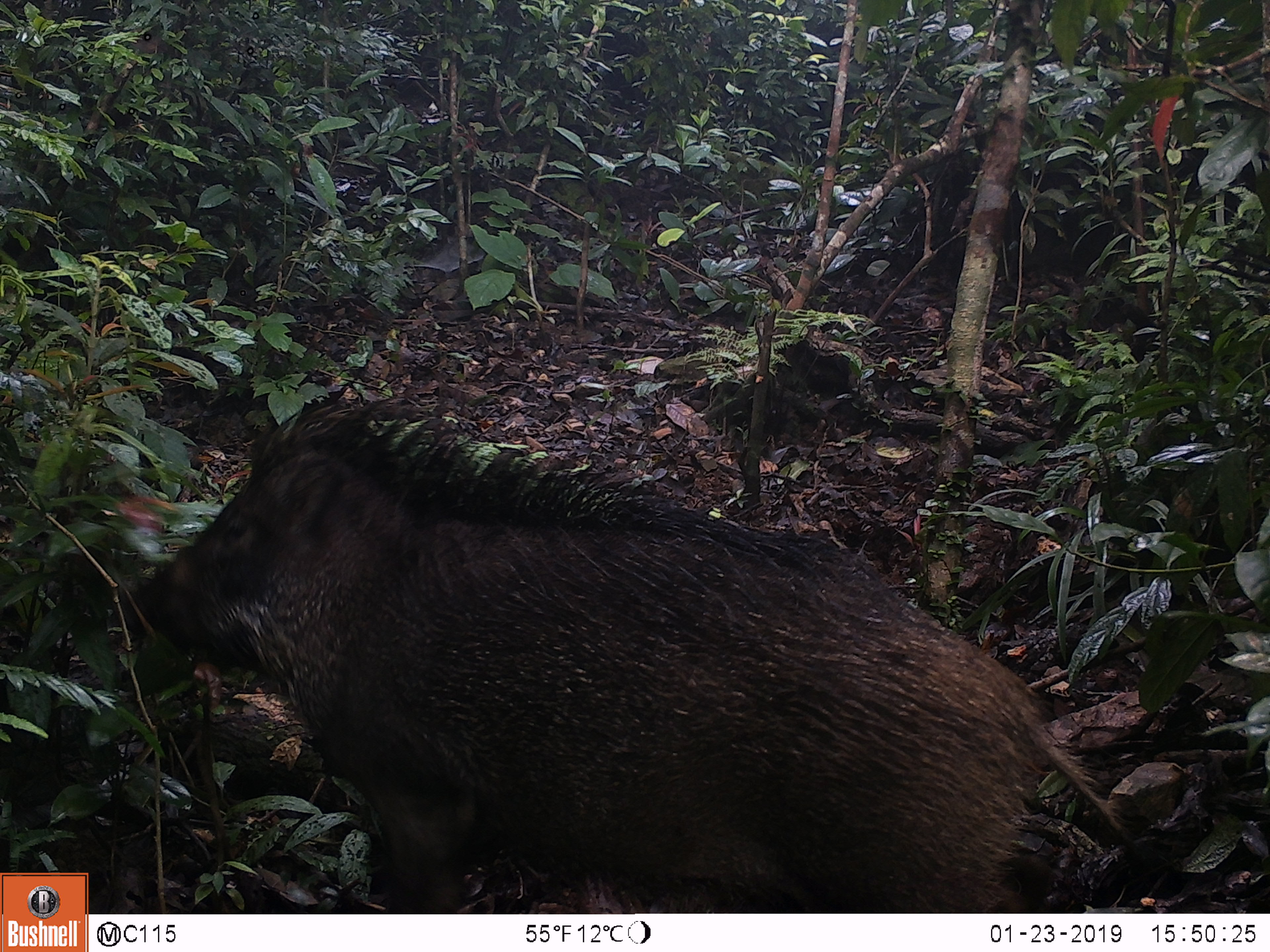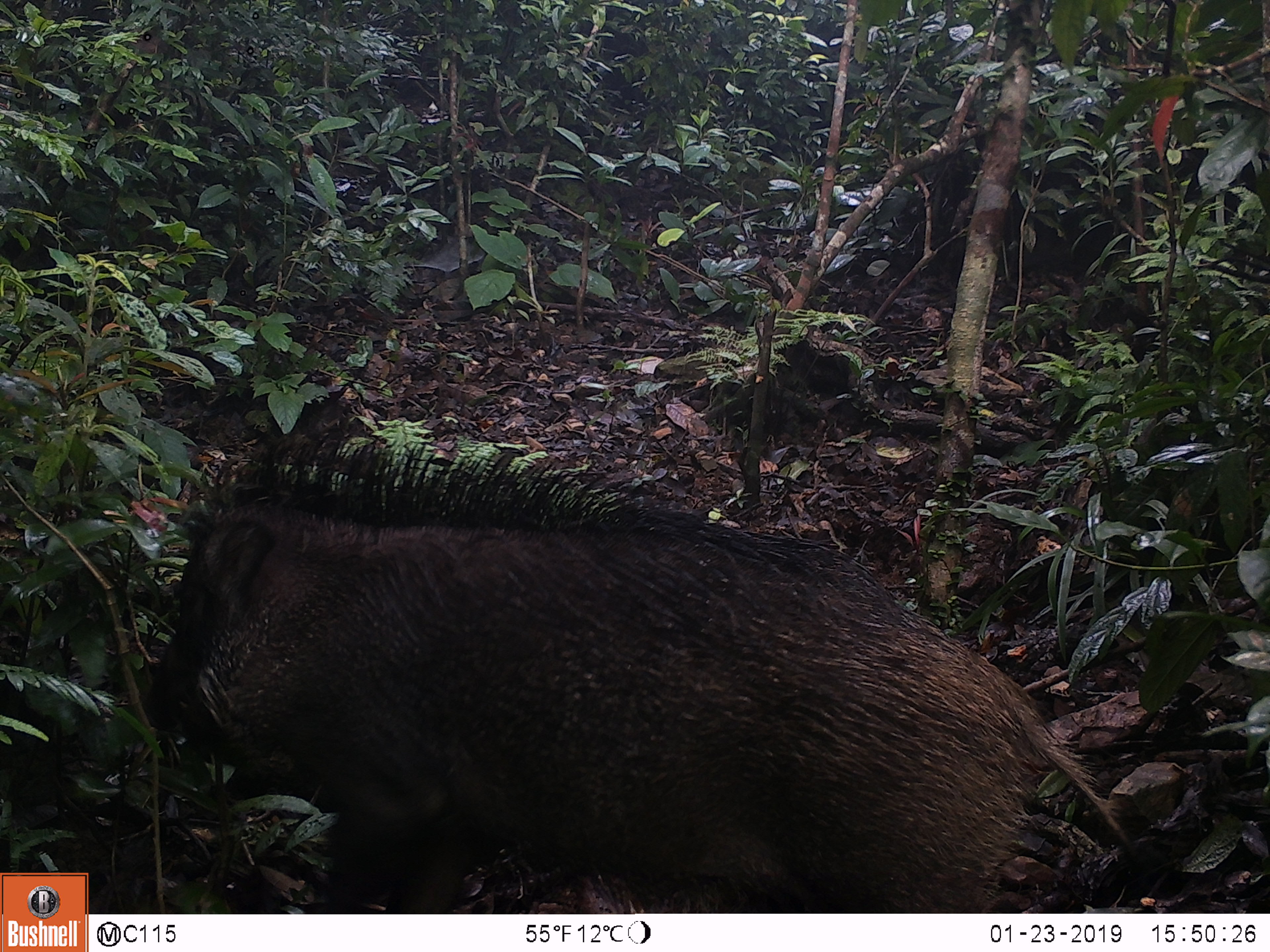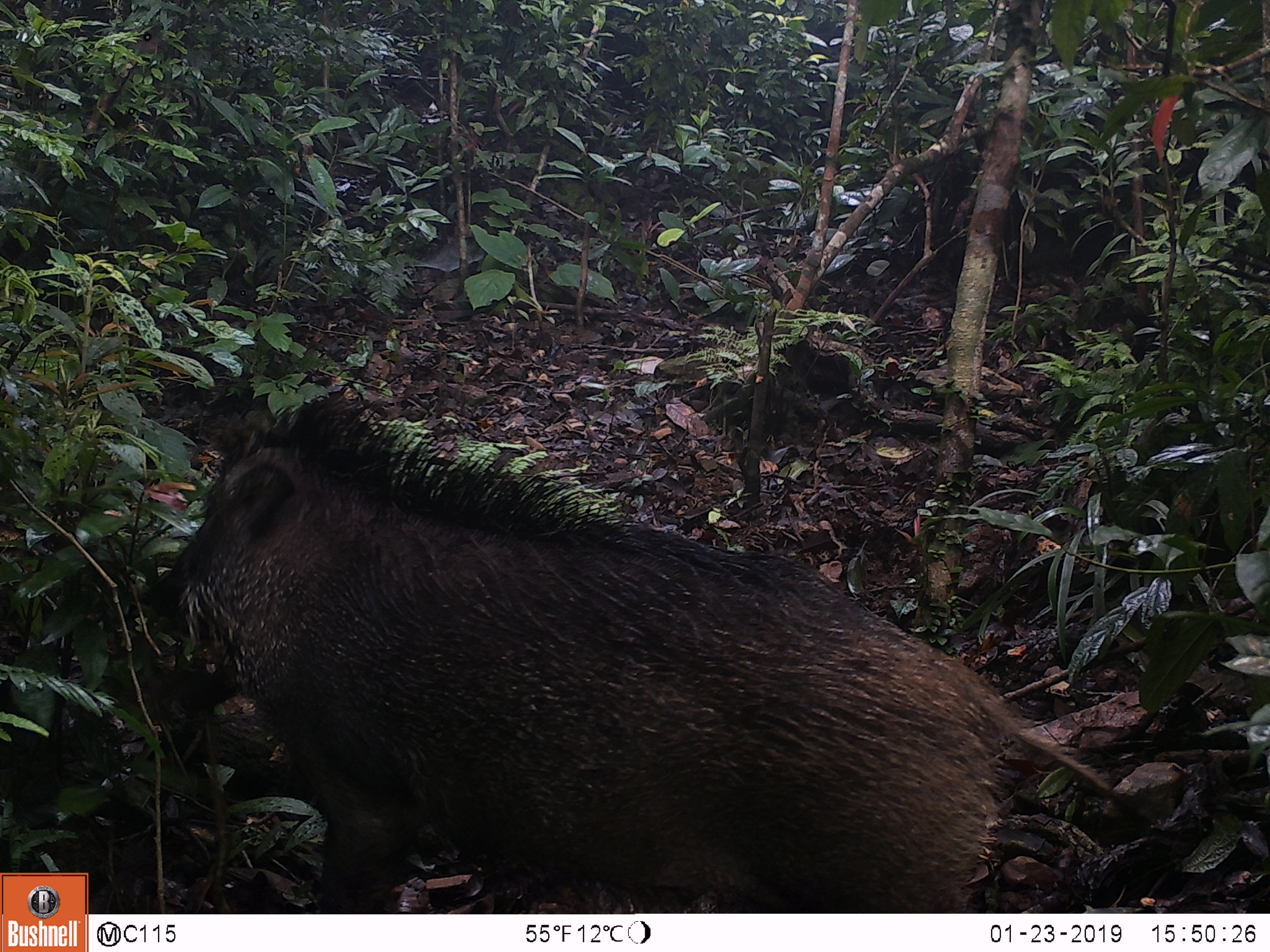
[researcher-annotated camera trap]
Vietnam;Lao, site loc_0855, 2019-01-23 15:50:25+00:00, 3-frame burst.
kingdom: Animalia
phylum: Chordata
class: Mammalia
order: Artiodactyla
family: Suidae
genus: Sus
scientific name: Sus scrofa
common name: eurasian wild pig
Eurasian wild pig (Sus scrofa). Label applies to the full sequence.